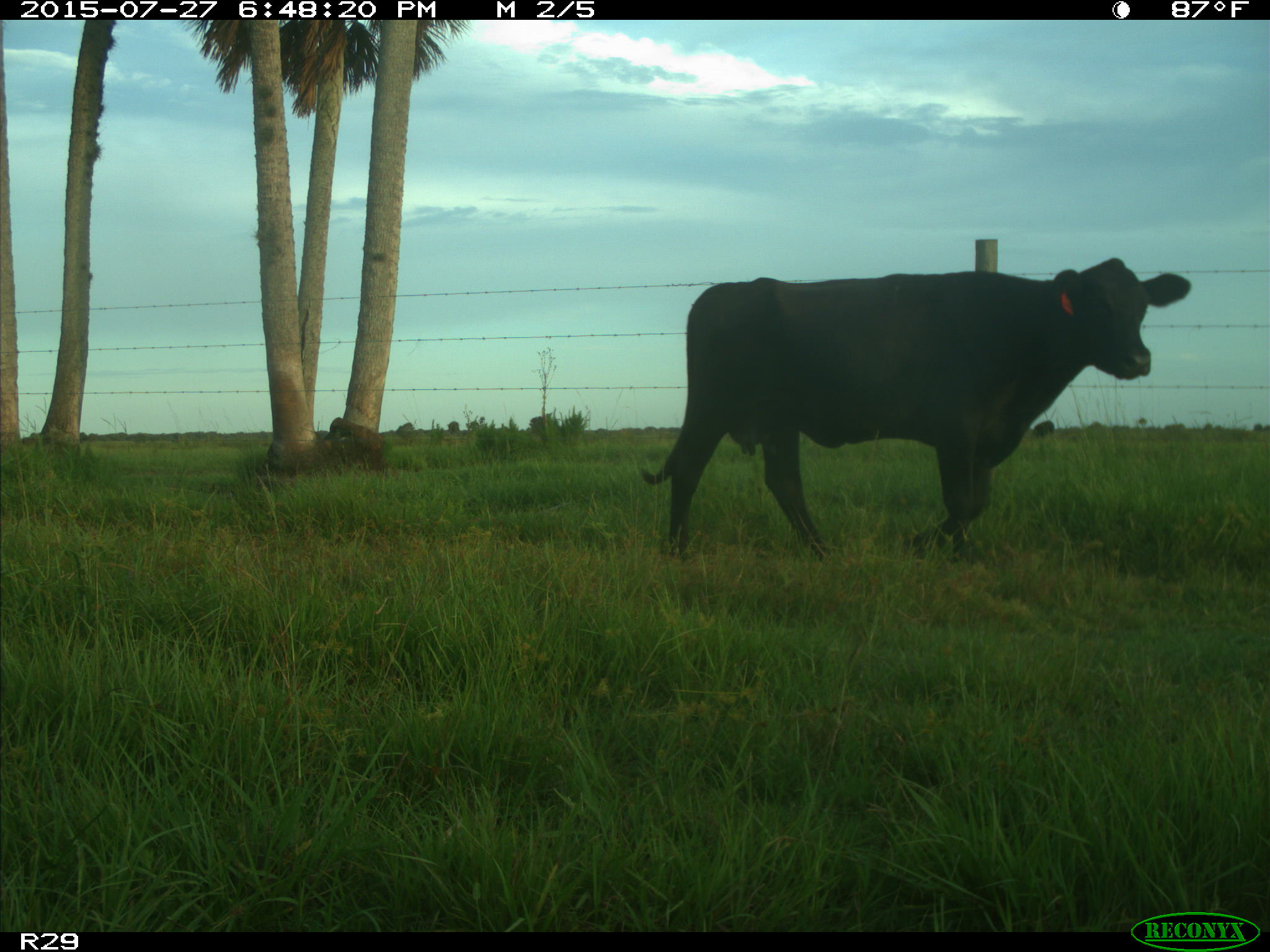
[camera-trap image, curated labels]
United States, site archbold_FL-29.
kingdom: Animalia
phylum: Chordata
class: Mammalia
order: Artiodactyla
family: Bovidae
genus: Bos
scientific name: Bos taurus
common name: domestic cow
Bos taurus (domestic cow).